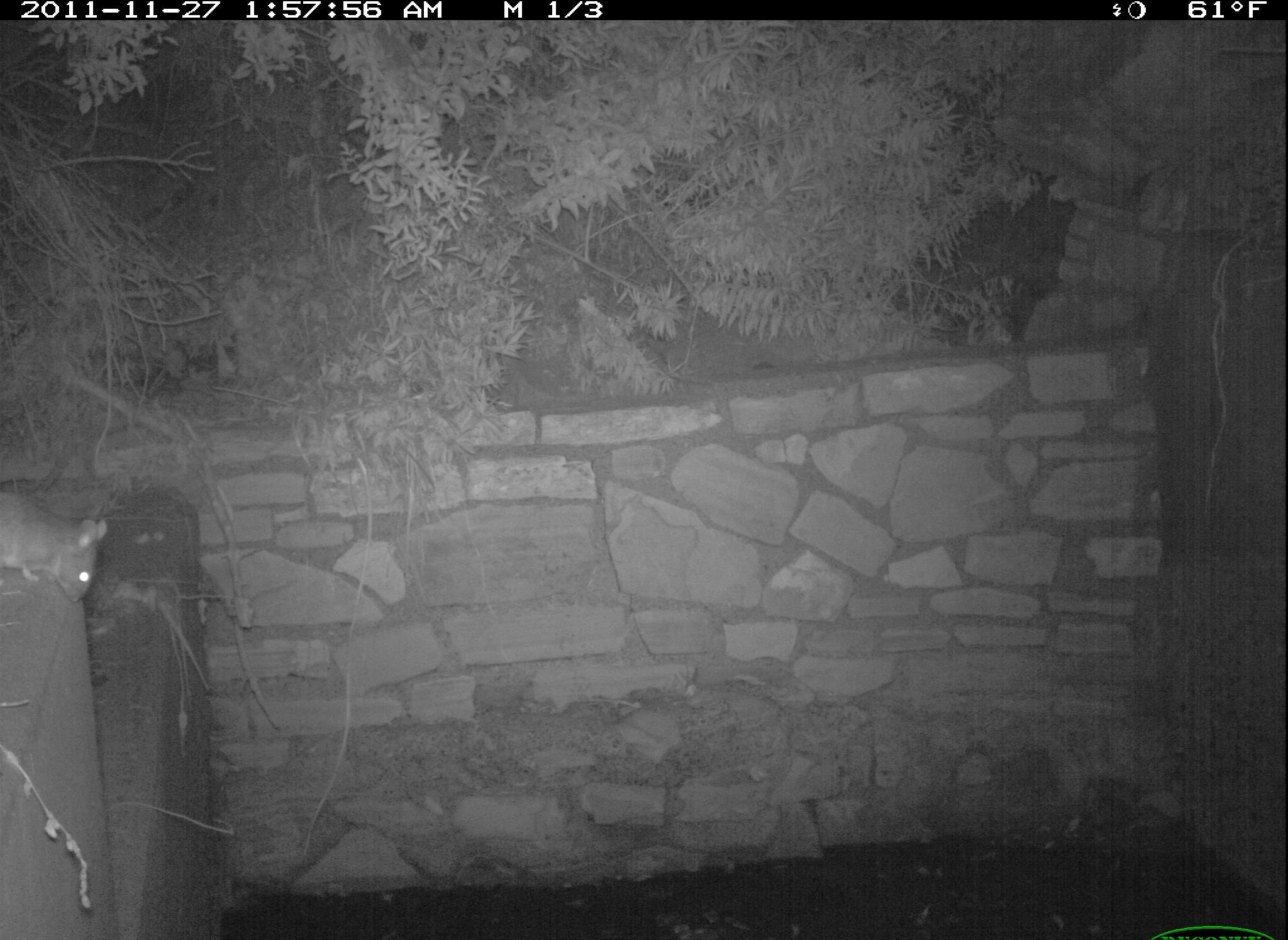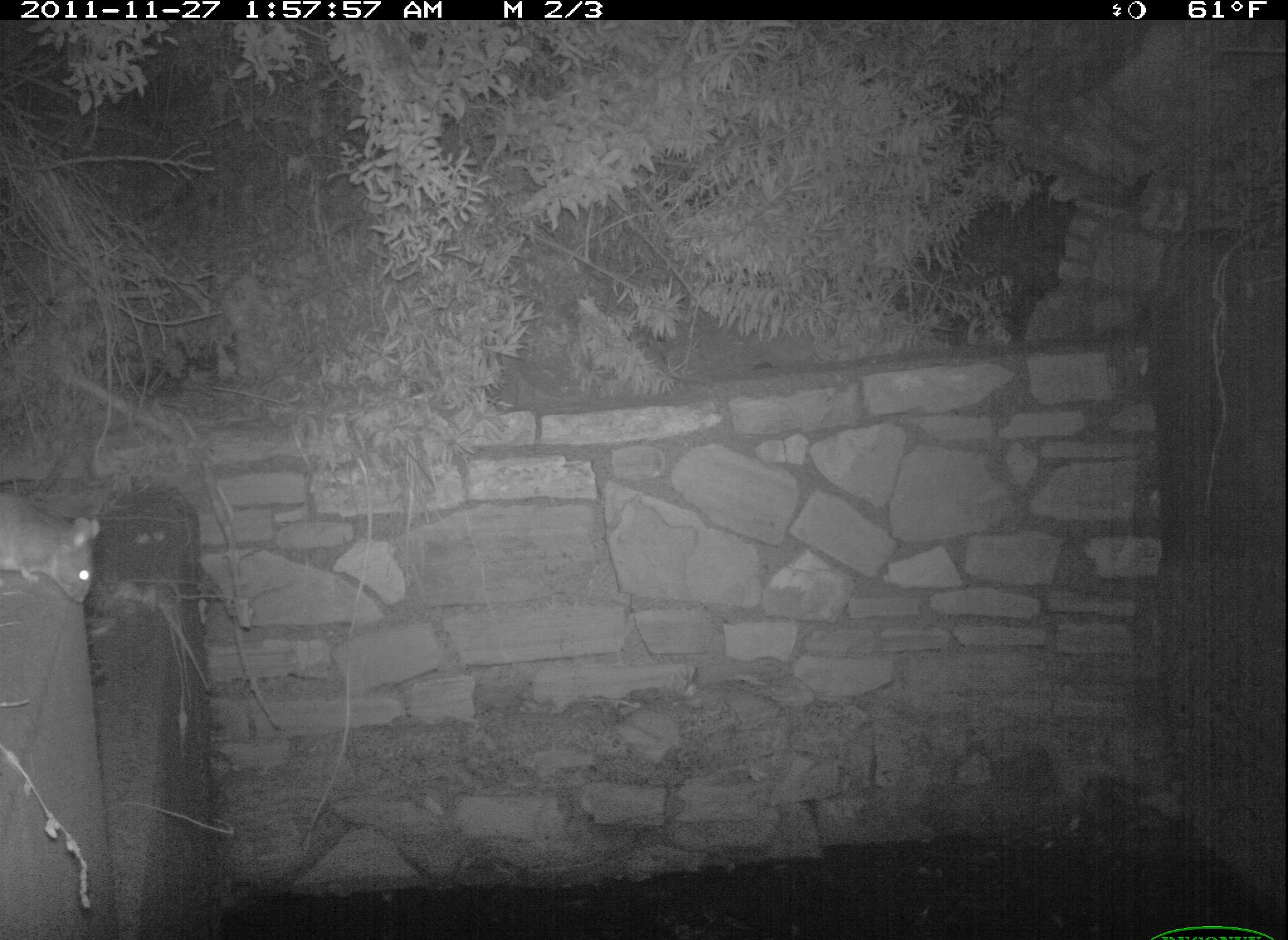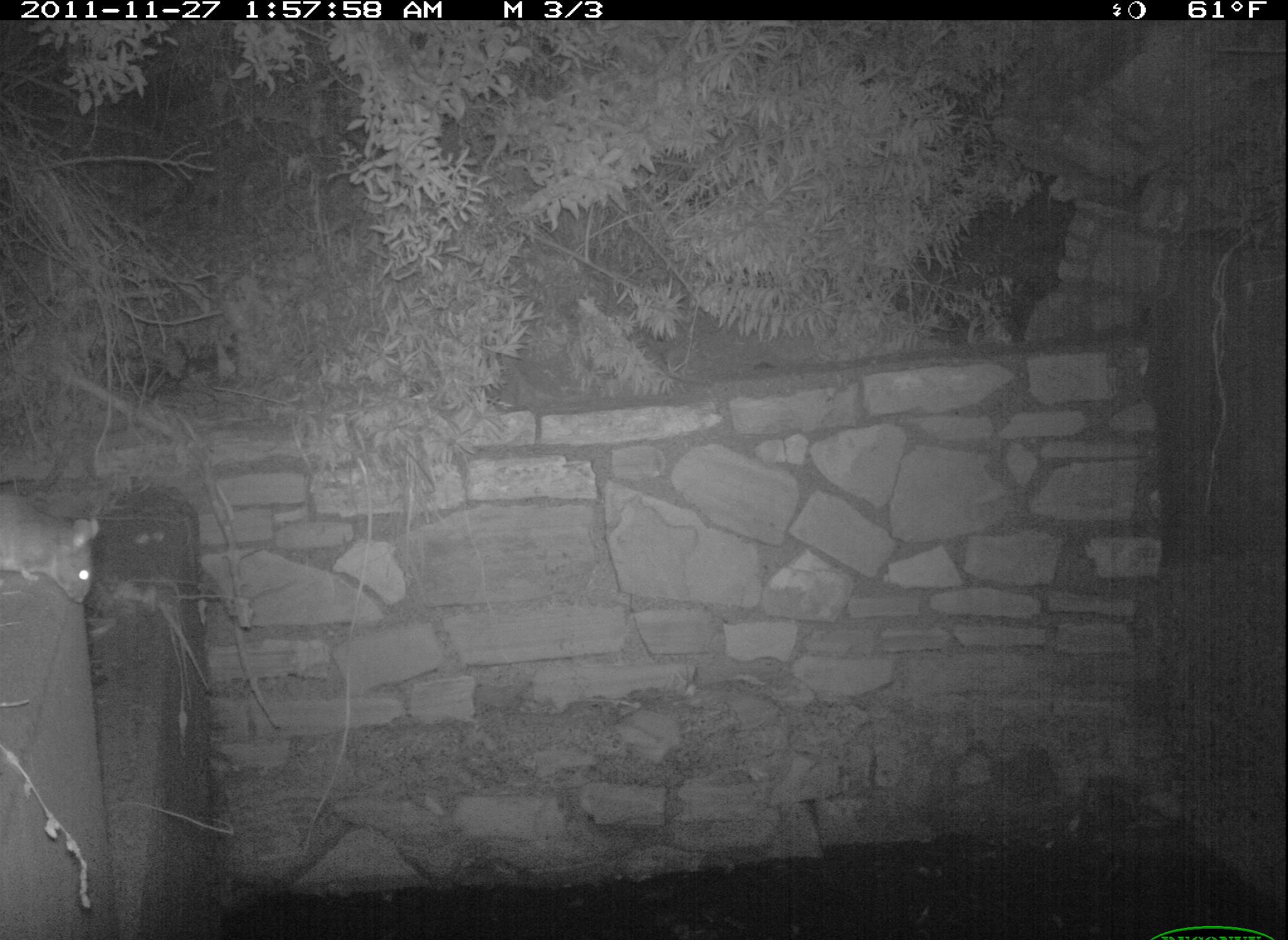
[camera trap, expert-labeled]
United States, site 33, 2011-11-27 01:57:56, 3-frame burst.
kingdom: Animalia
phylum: Chordata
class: Mammalia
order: Rodentia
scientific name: Rodentia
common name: rodent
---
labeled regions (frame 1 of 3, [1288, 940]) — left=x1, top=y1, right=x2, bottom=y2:
rodent: left=6, top=477, right=140, bottom=620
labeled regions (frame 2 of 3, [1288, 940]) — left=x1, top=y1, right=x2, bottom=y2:
rodent: left=3, top=498, right=121, bottom=633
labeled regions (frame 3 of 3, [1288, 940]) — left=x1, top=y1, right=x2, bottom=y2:
rodent: left=0, top=486, right=108, bottom=616